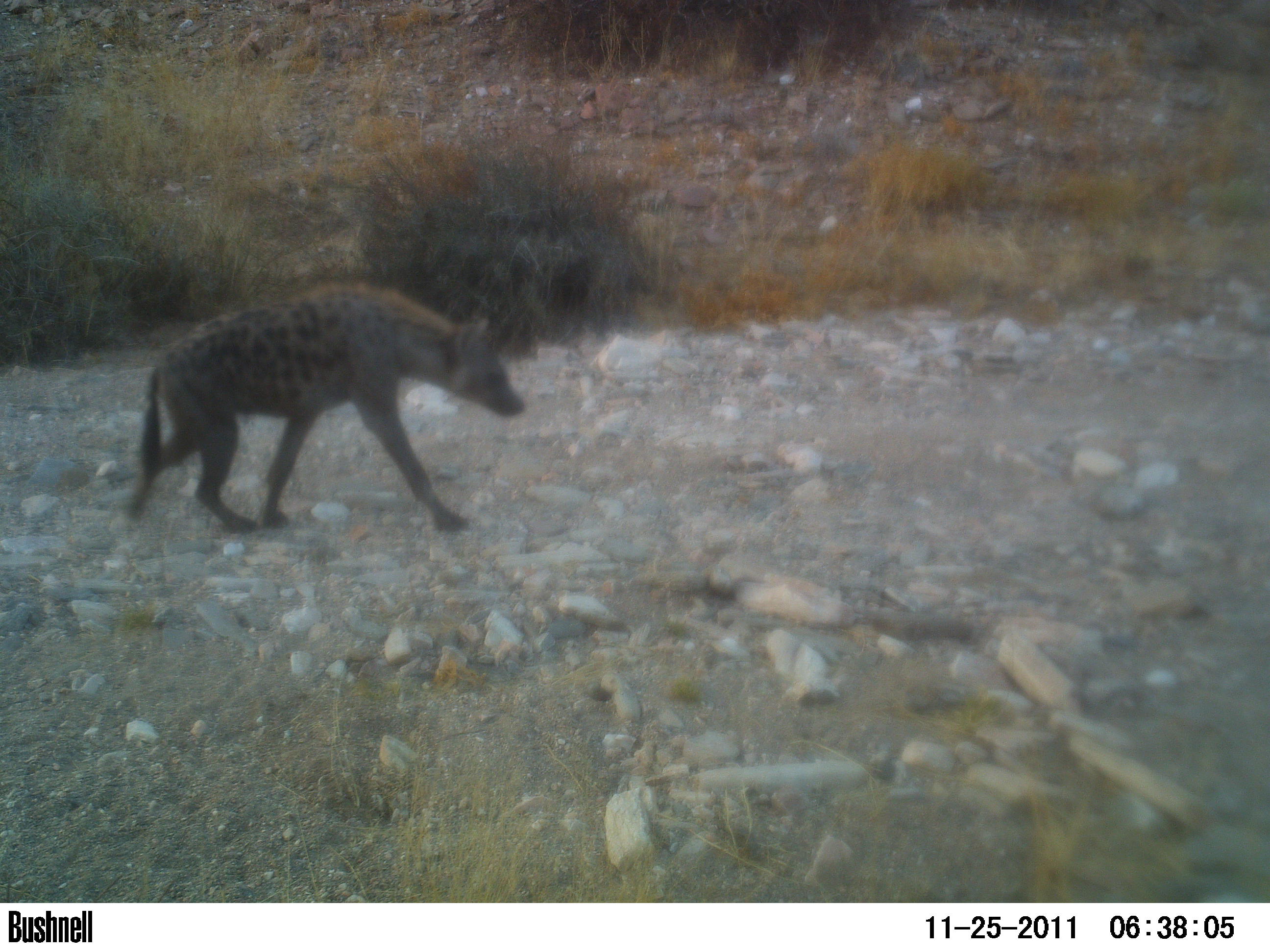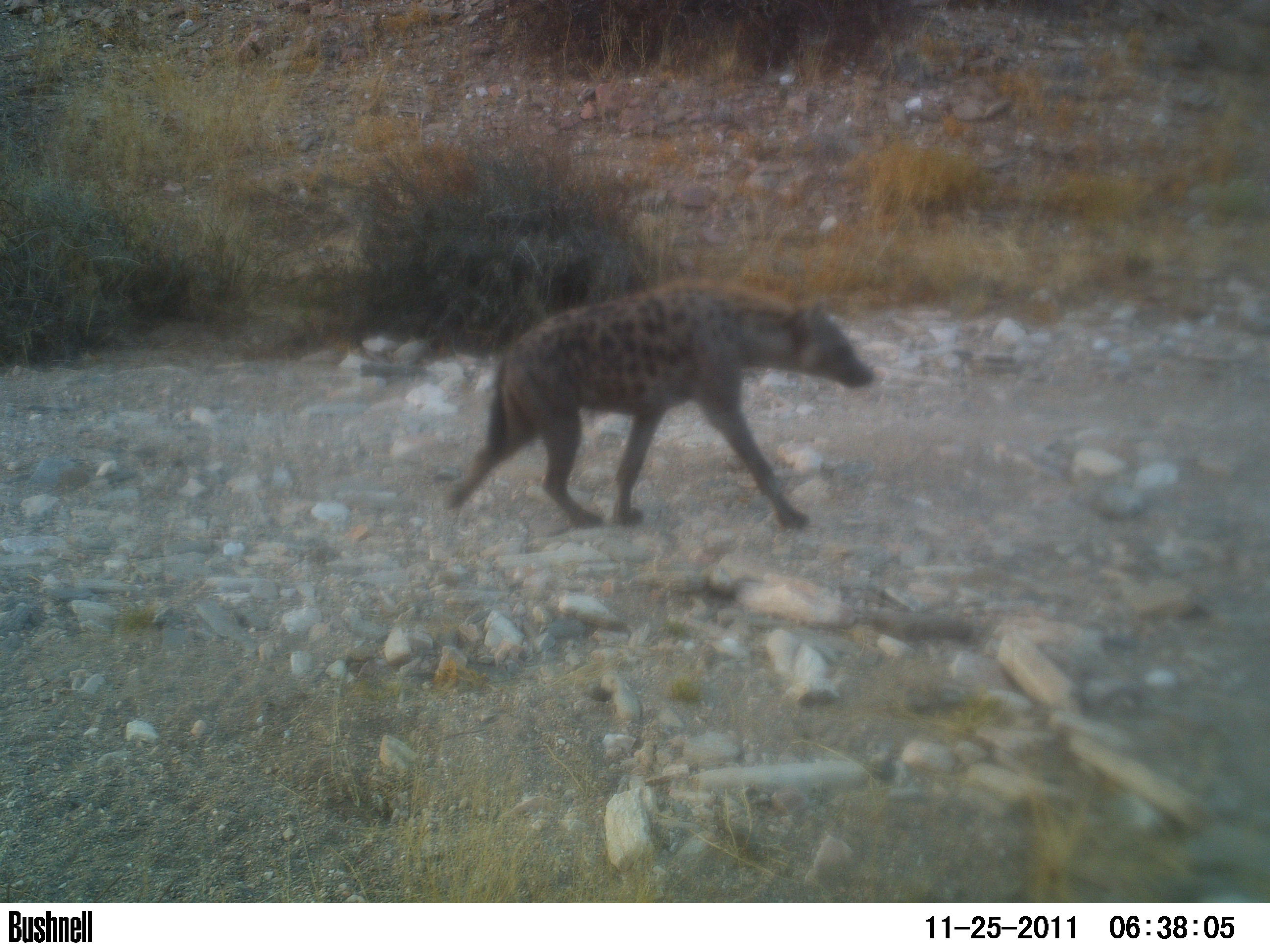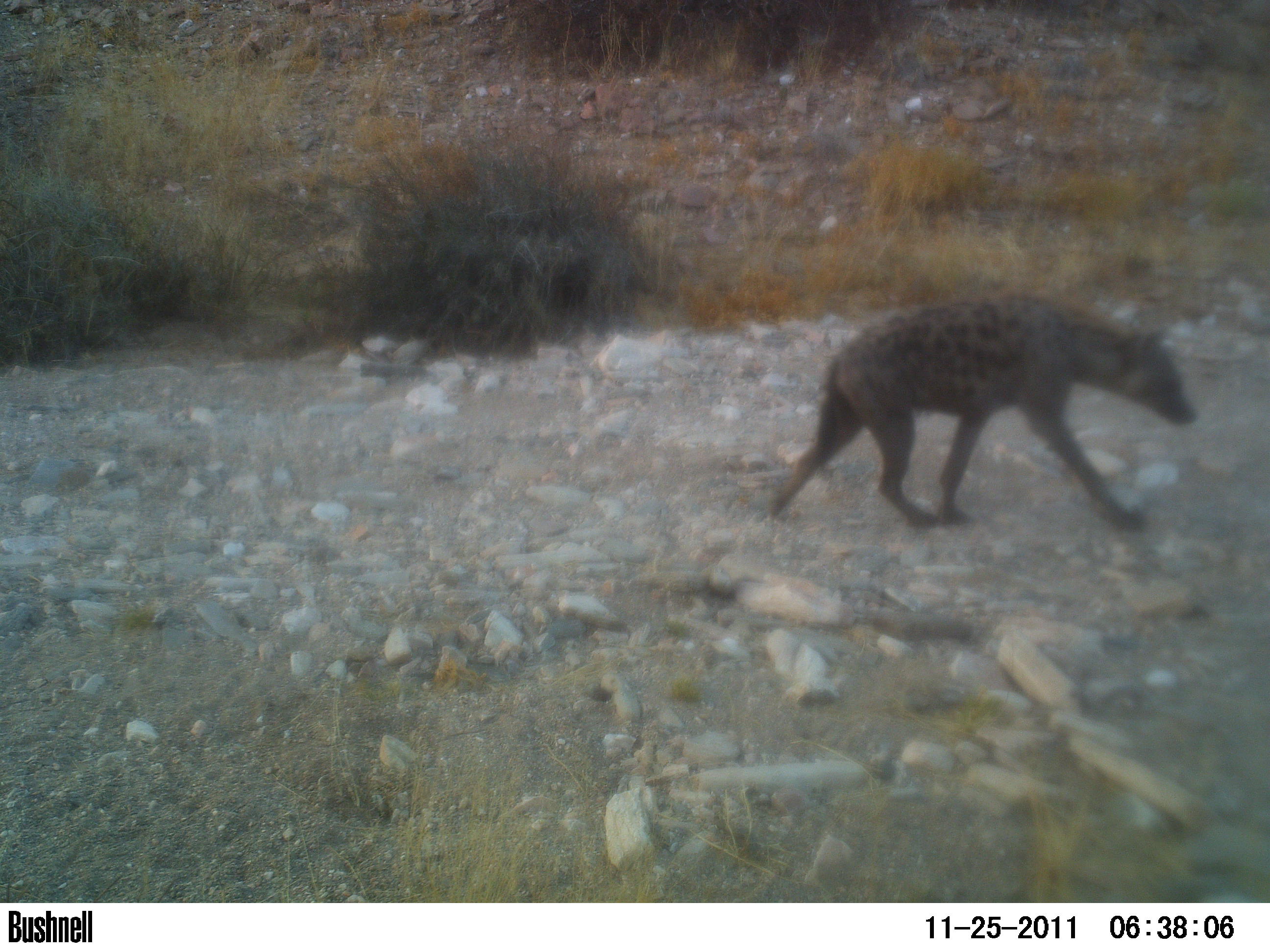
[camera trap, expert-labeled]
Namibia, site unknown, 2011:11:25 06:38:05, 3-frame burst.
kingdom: Animalia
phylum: Chordata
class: Mammalia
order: Carnivora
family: Hyaenidae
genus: Crocuta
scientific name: Crocuta crocuta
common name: spotted hyena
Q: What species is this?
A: Crocuta crocuta (spotted hyena).